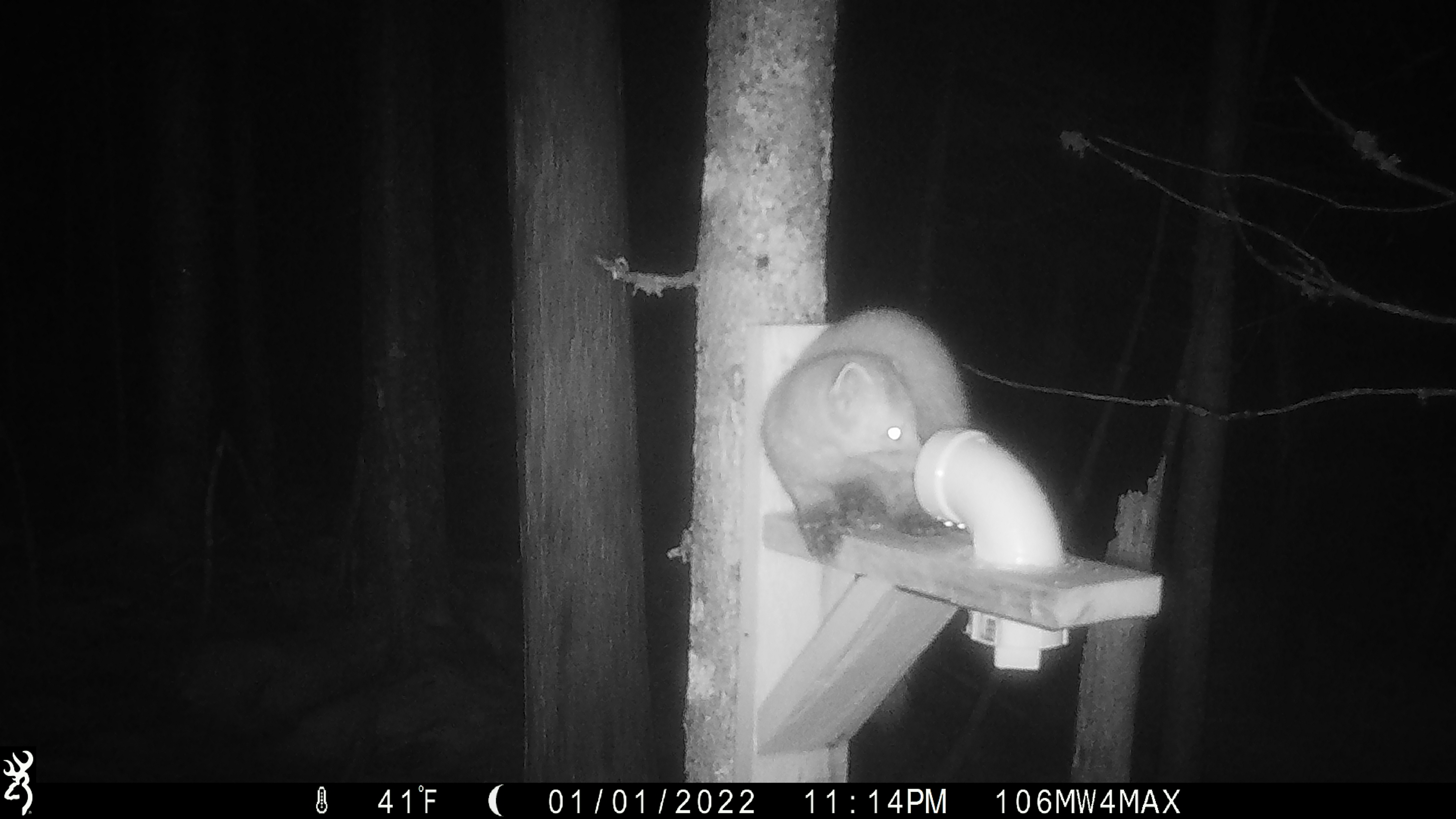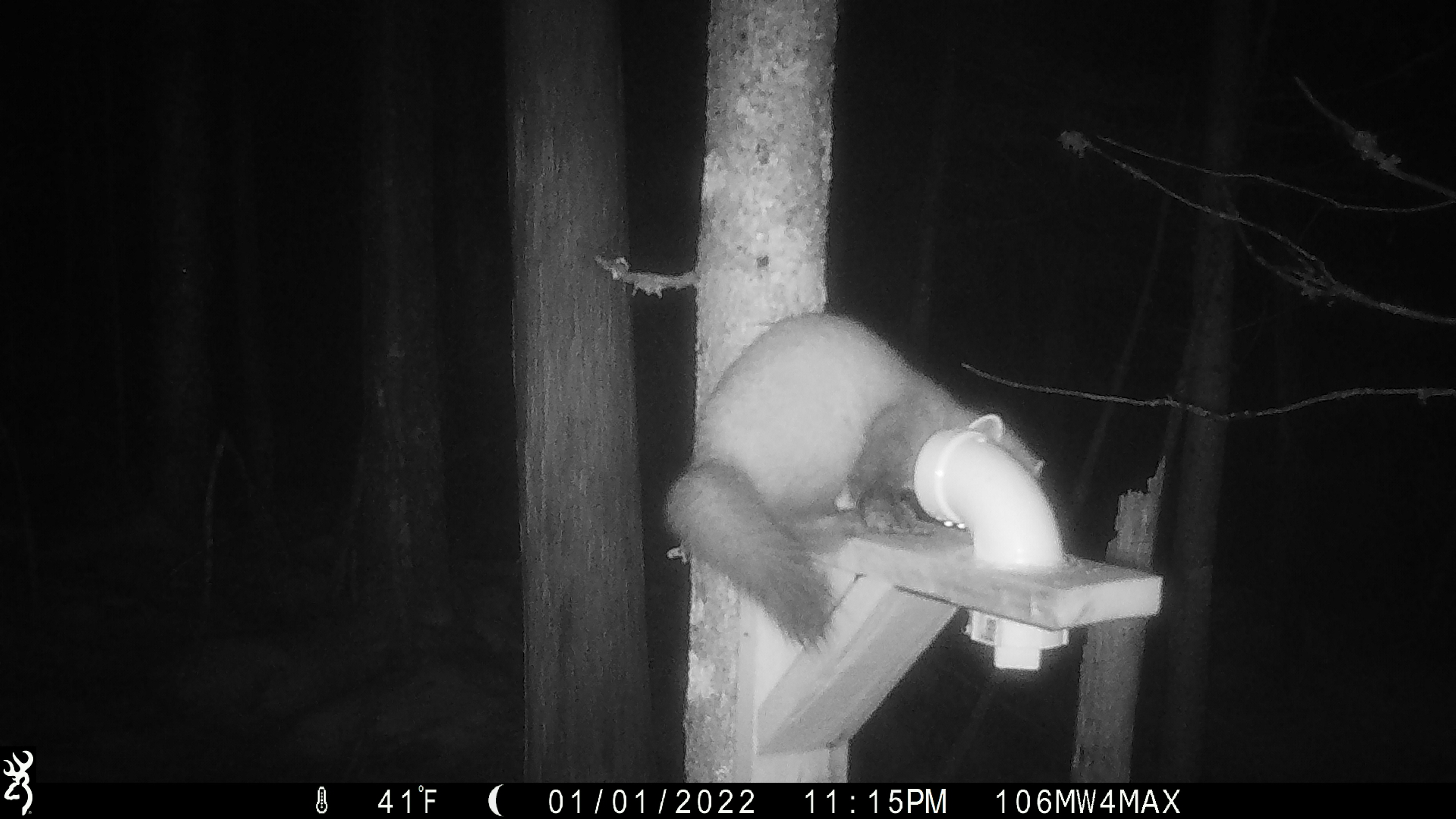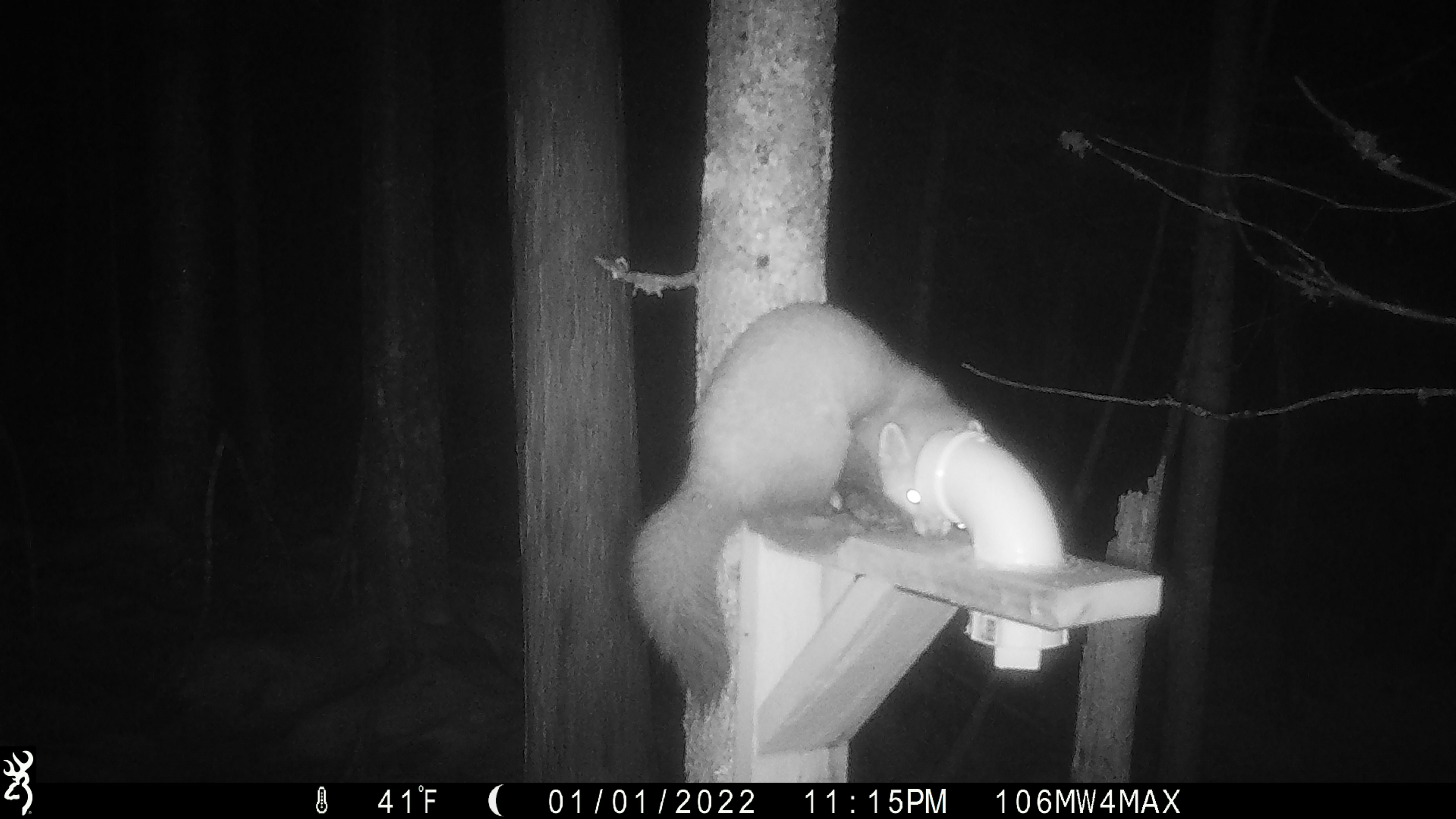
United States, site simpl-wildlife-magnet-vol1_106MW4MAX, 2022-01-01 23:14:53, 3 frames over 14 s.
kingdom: Animalia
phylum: Chordata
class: Mammalia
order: Carnivora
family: Mustelidae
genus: Martes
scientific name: Martes americana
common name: american marten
American marten (Martes americana).